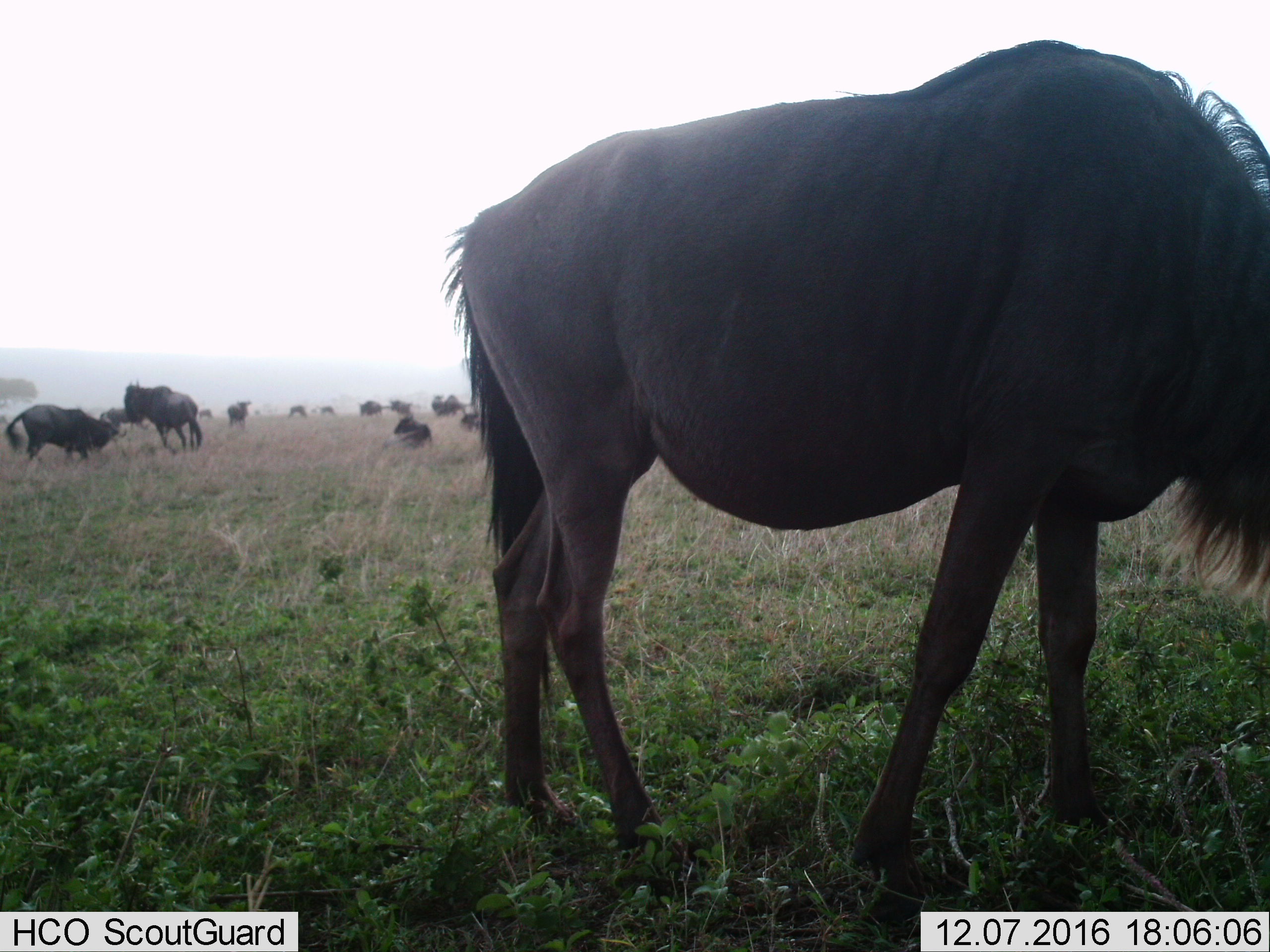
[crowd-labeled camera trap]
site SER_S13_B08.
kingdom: Animalia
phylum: Chordata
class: Mammalia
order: Artiodactyla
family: Bovidae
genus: Connochaetes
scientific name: Connochaetes taurinus taurinus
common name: blue wildebeest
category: wildebeestblue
Wildebeestblue (blue wildebeest) (Connochaetes taurinus taurinus), count 5. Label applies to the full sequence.